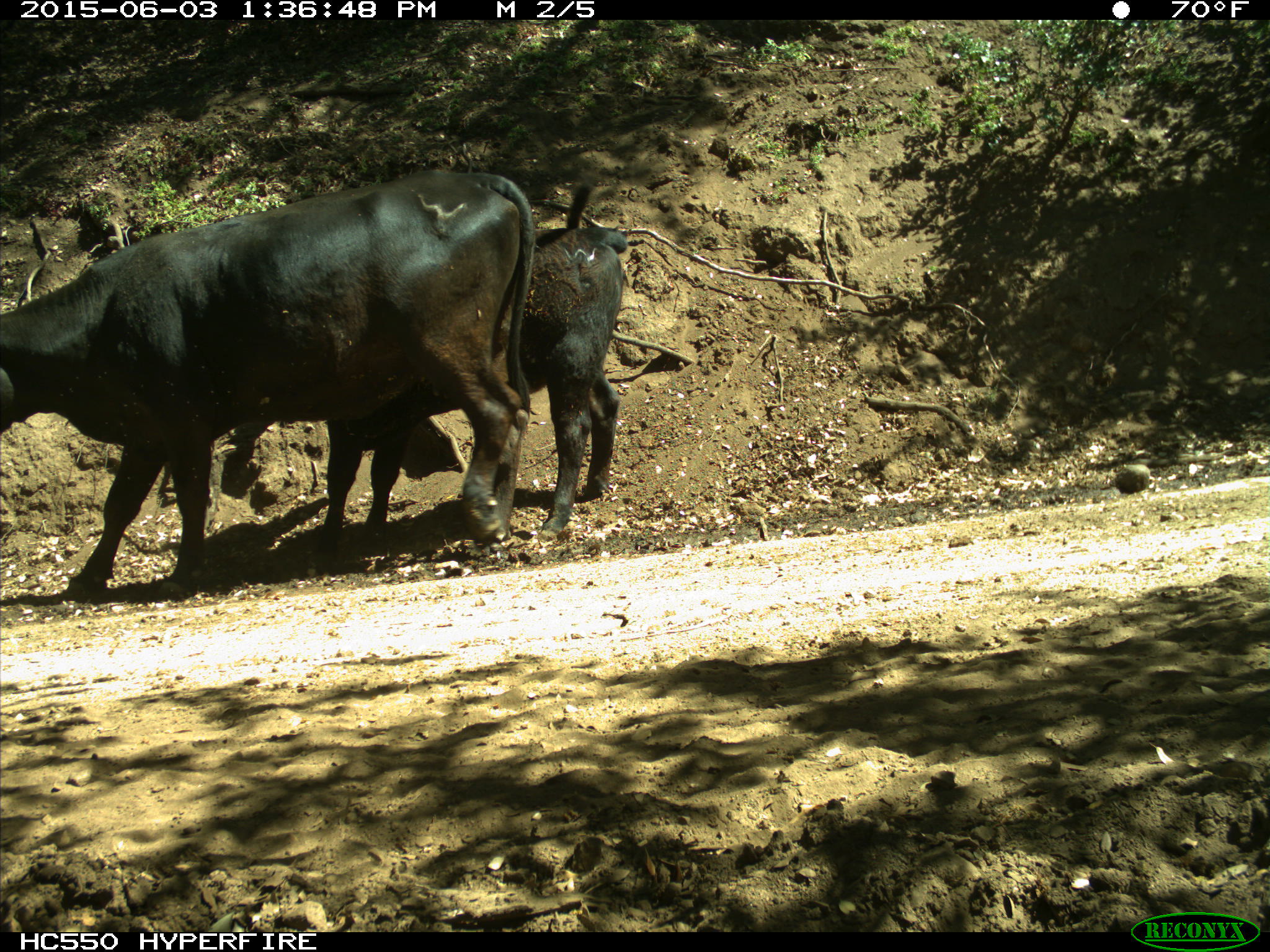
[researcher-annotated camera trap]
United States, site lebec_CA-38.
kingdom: Animalia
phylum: Chordata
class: Mammalia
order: Artiodactyla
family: Bovidae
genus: Bos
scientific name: Bos taurus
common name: domestic cow